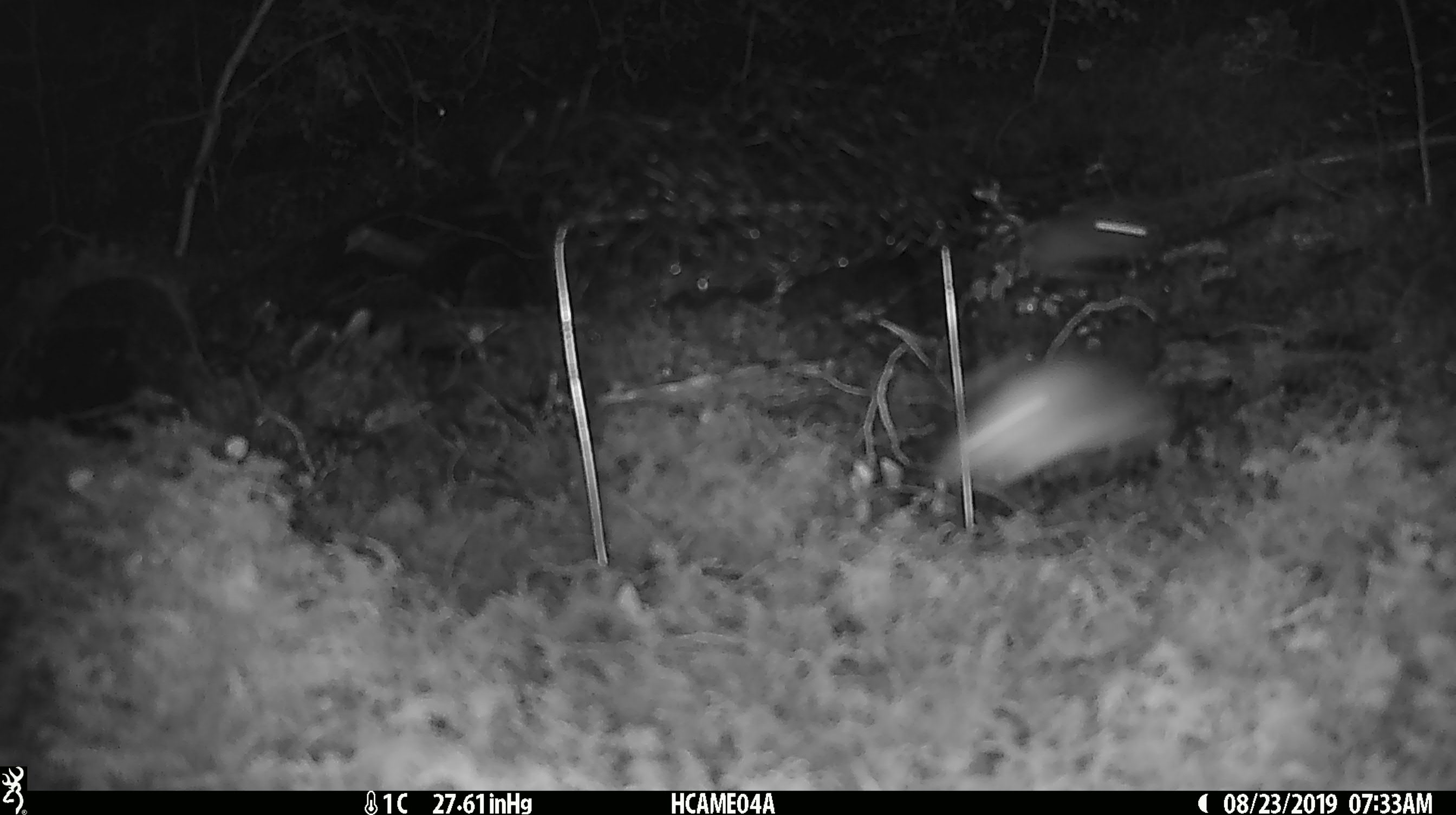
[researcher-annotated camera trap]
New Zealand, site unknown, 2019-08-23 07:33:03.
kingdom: Animalia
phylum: Chordata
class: Mammalia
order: Rodentia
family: Muridae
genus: Mus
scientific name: Mus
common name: mouse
Mouse (Mus).